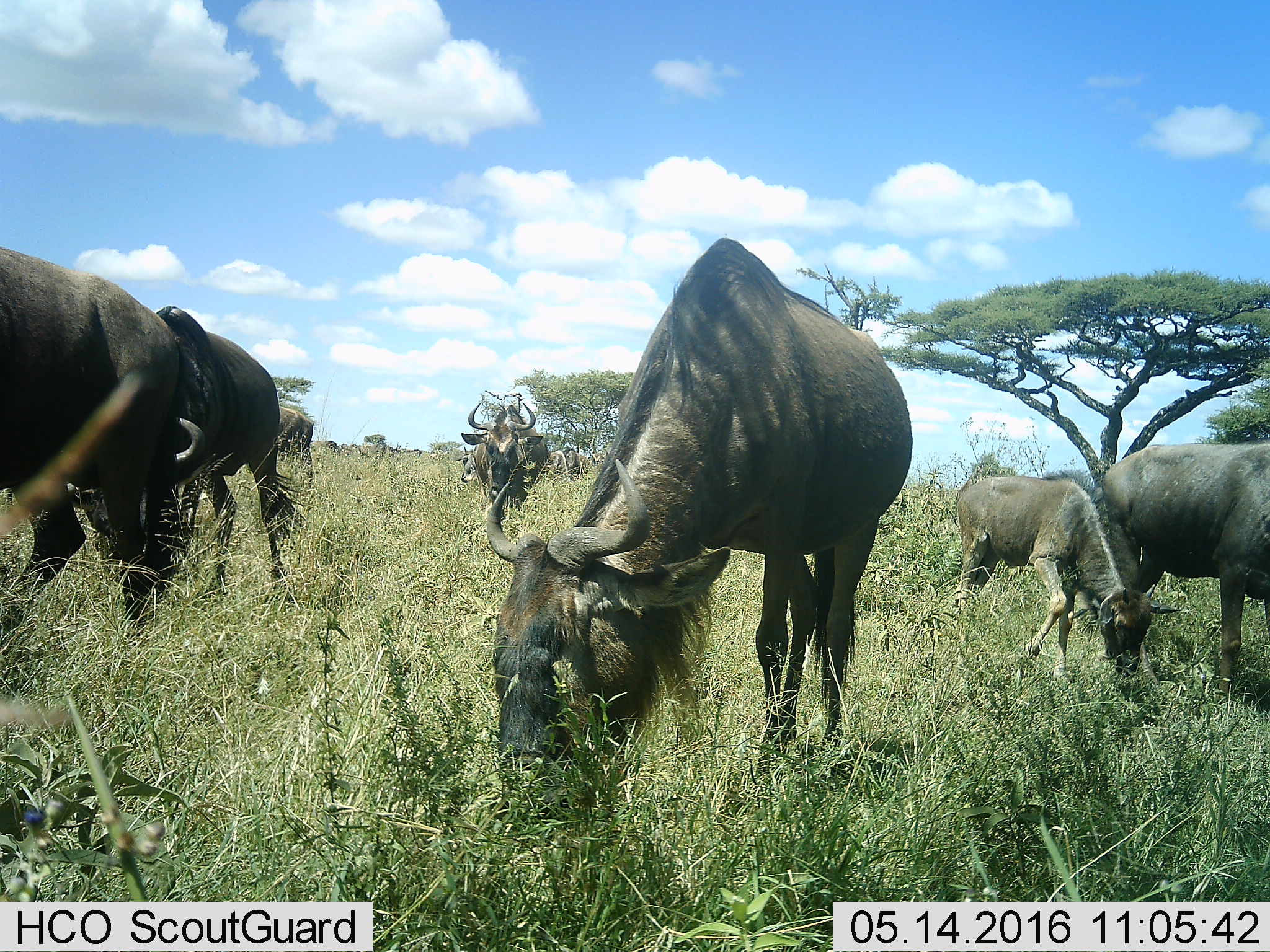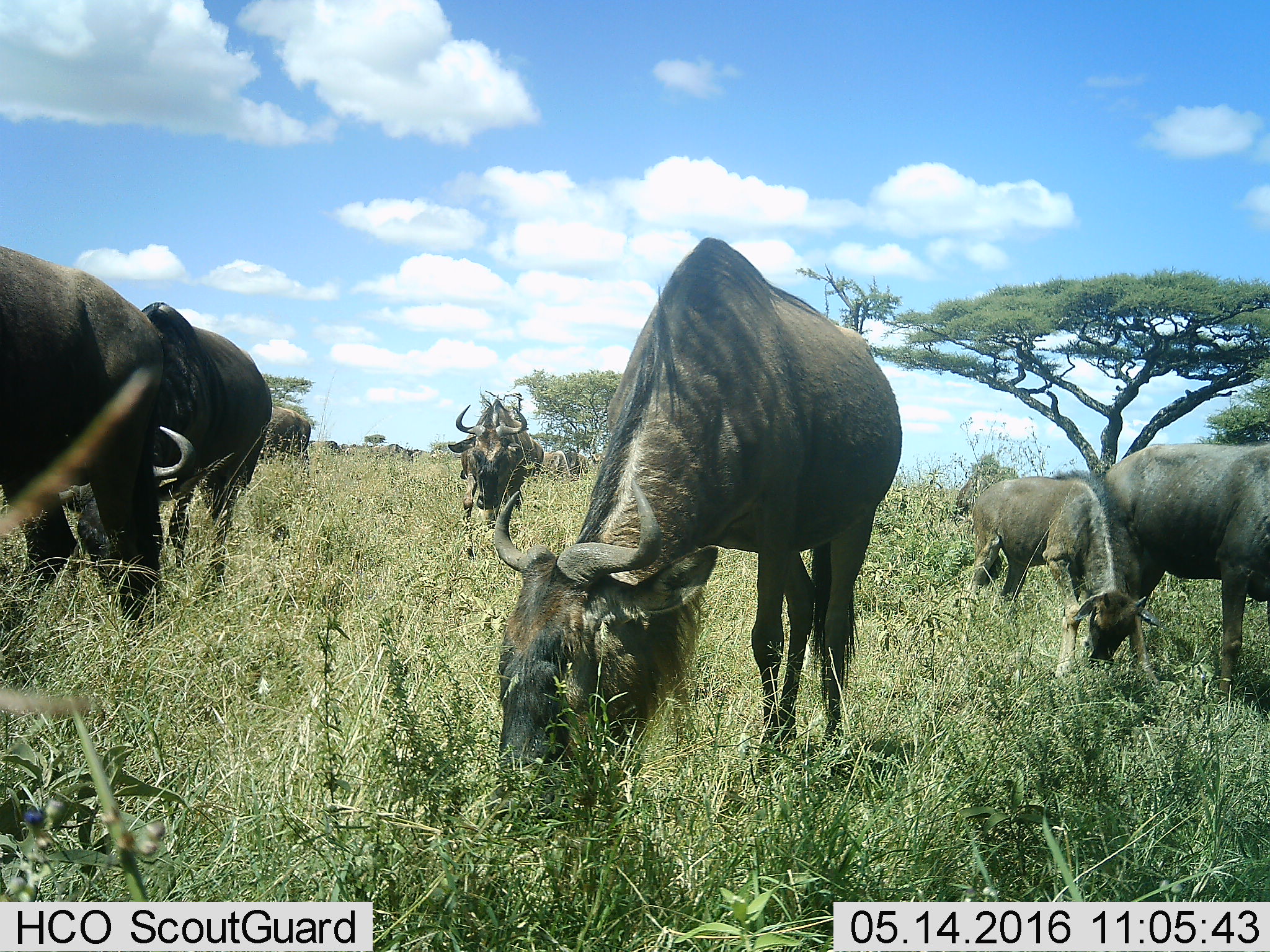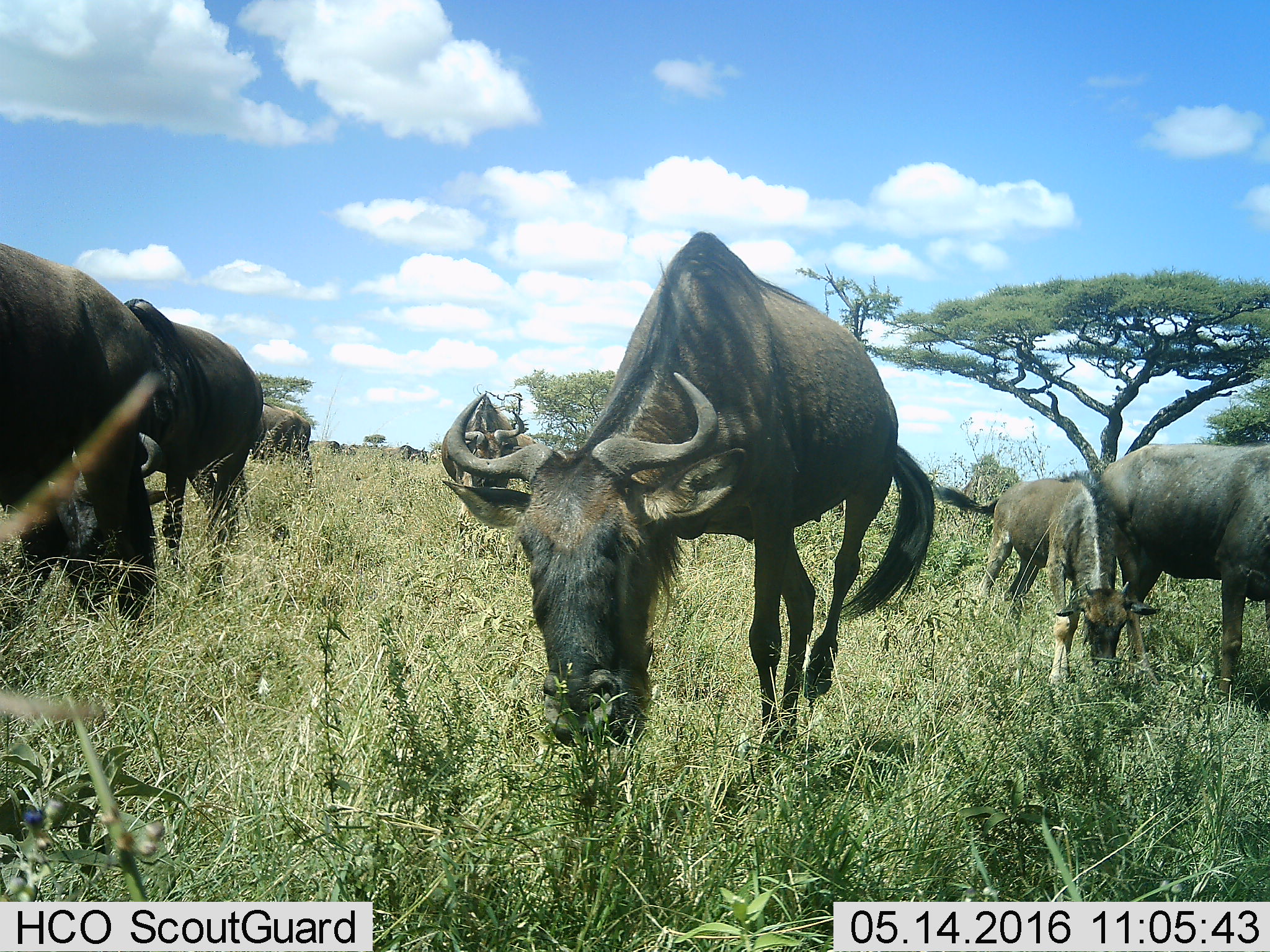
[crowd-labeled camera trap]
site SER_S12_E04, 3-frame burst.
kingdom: Animalia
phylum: Chordata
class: Mammalia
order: Artiodactyla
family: Bovidae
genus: Connochaetes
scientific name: Connochaetes taurinus taurinus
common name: blue wildebeest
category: wildebeestblue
Wildebeestblue (blue wildebeest) (Connochaetes taurinus taurinus), count 8. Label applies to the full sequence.